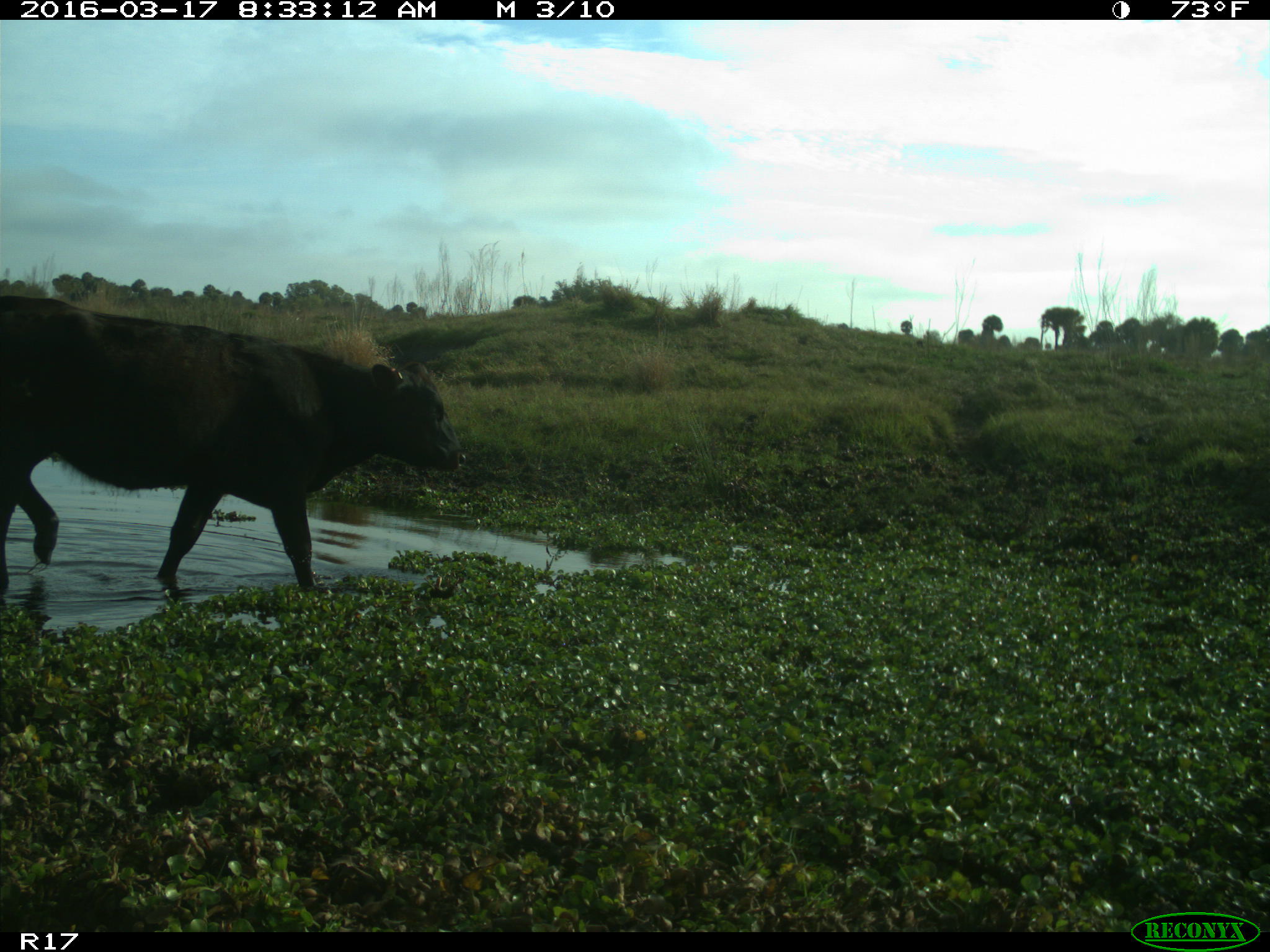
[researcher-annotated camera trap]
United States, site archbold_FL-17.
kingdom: Animalia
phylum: Chordata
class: Mammalia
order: Artiodactyla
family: Bovidae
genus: Bos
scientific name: Bos taurus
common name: domestic cow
Bos taurus (domestic cow).